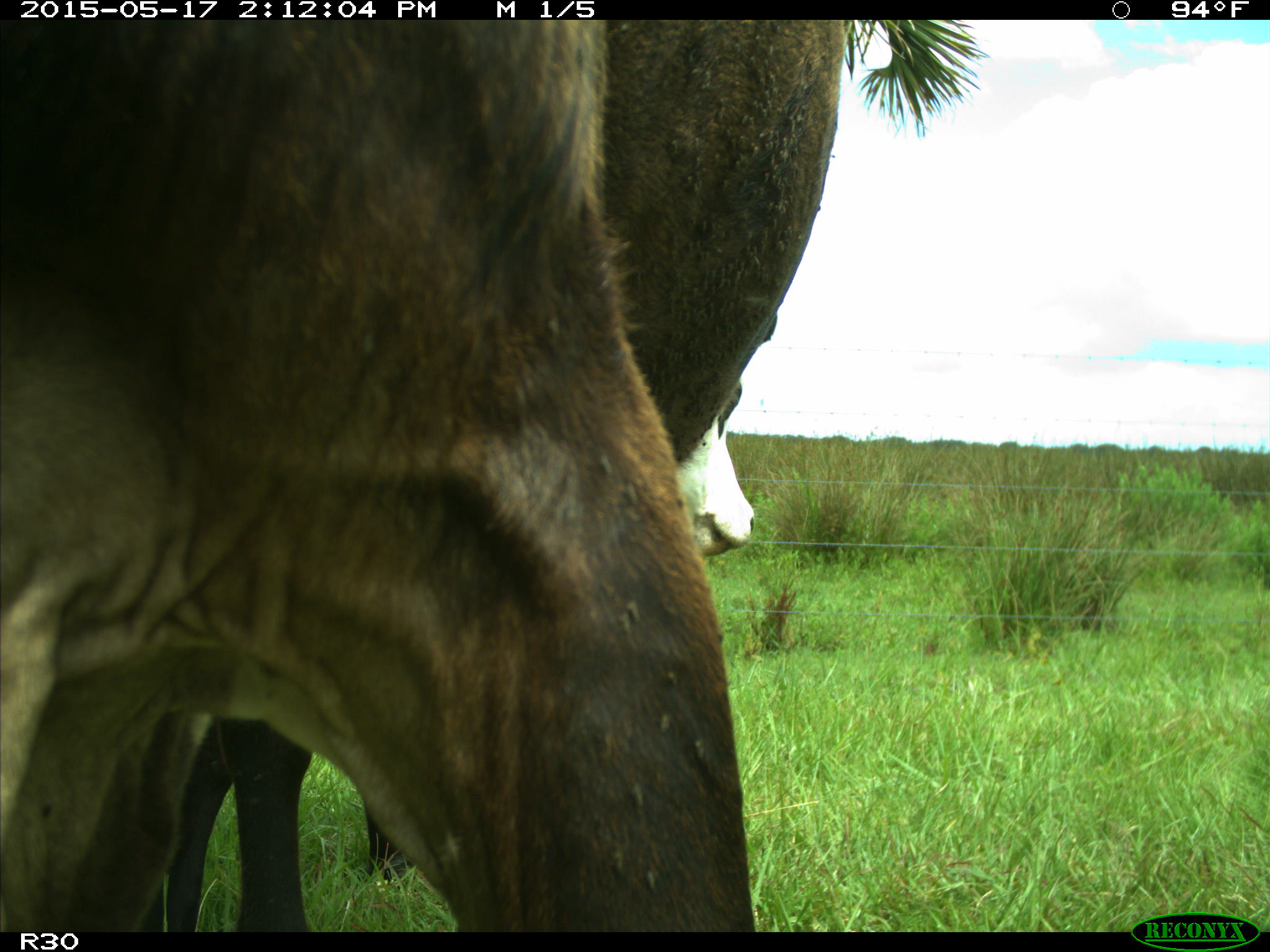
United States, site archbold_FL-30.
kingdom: Animalia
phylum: Chordata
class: Mammalia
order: Artiodactyla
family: Bovidae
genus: Bos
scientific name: Bos taurus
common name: domestic cow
Bos taurus (domestic cow).